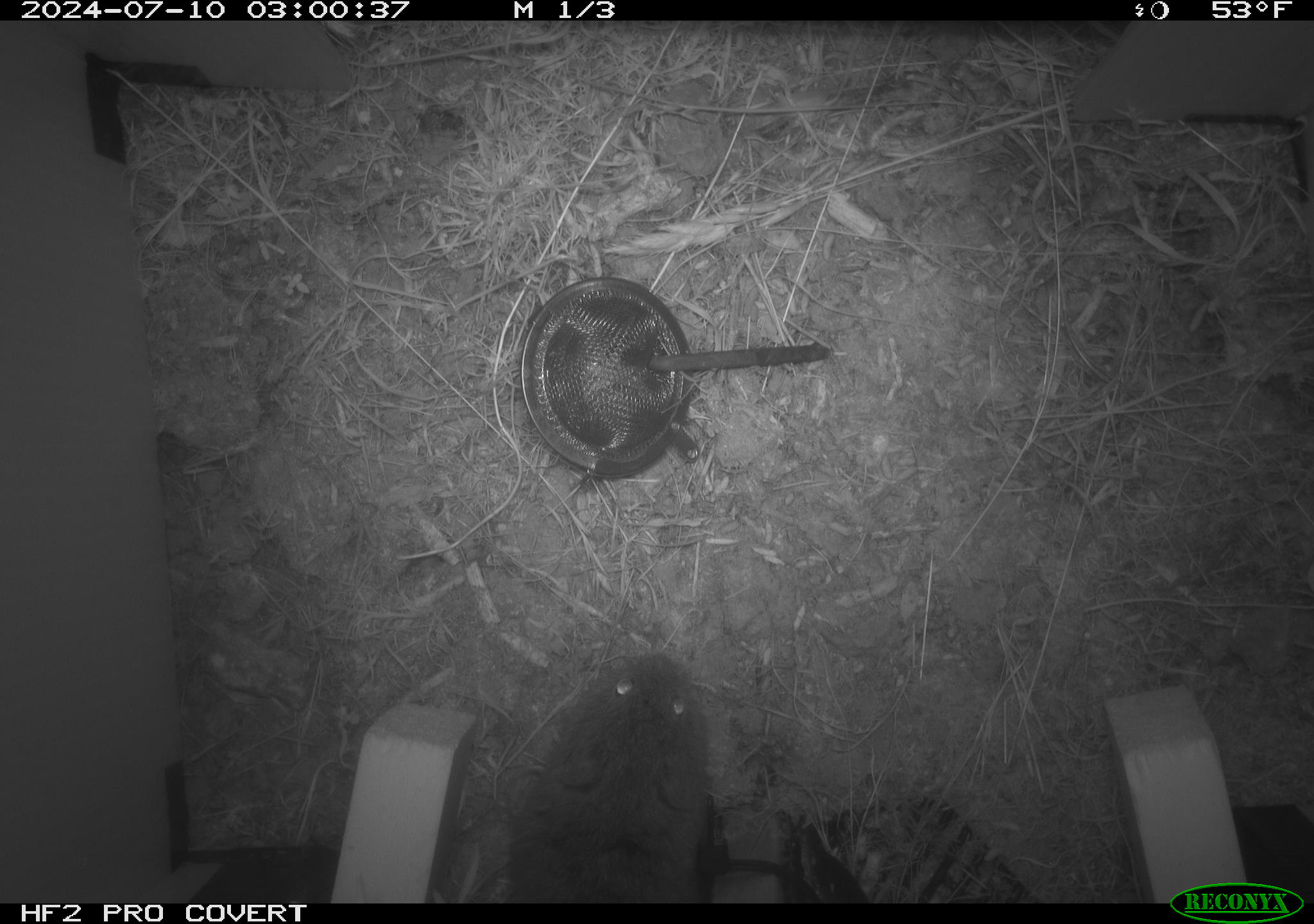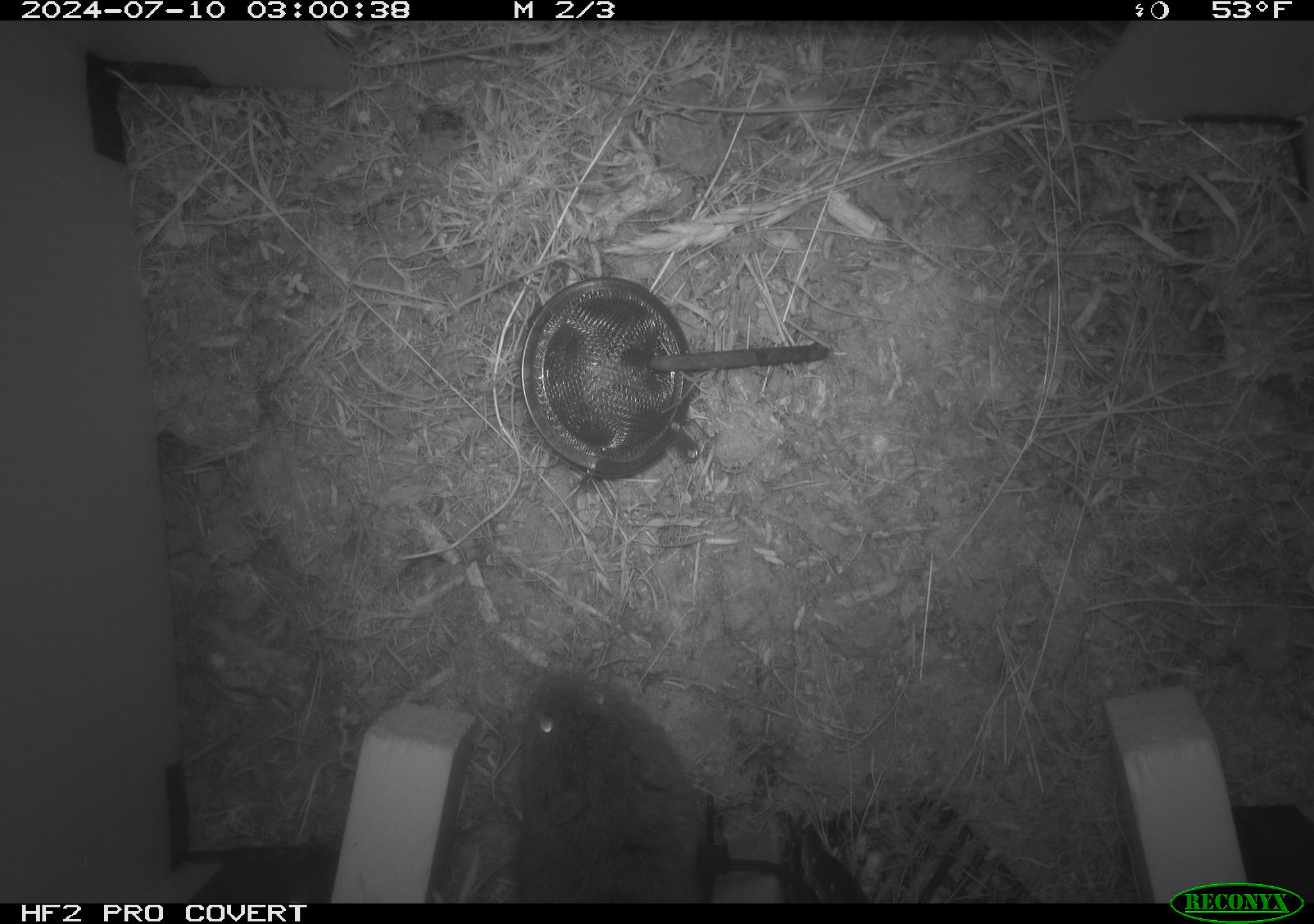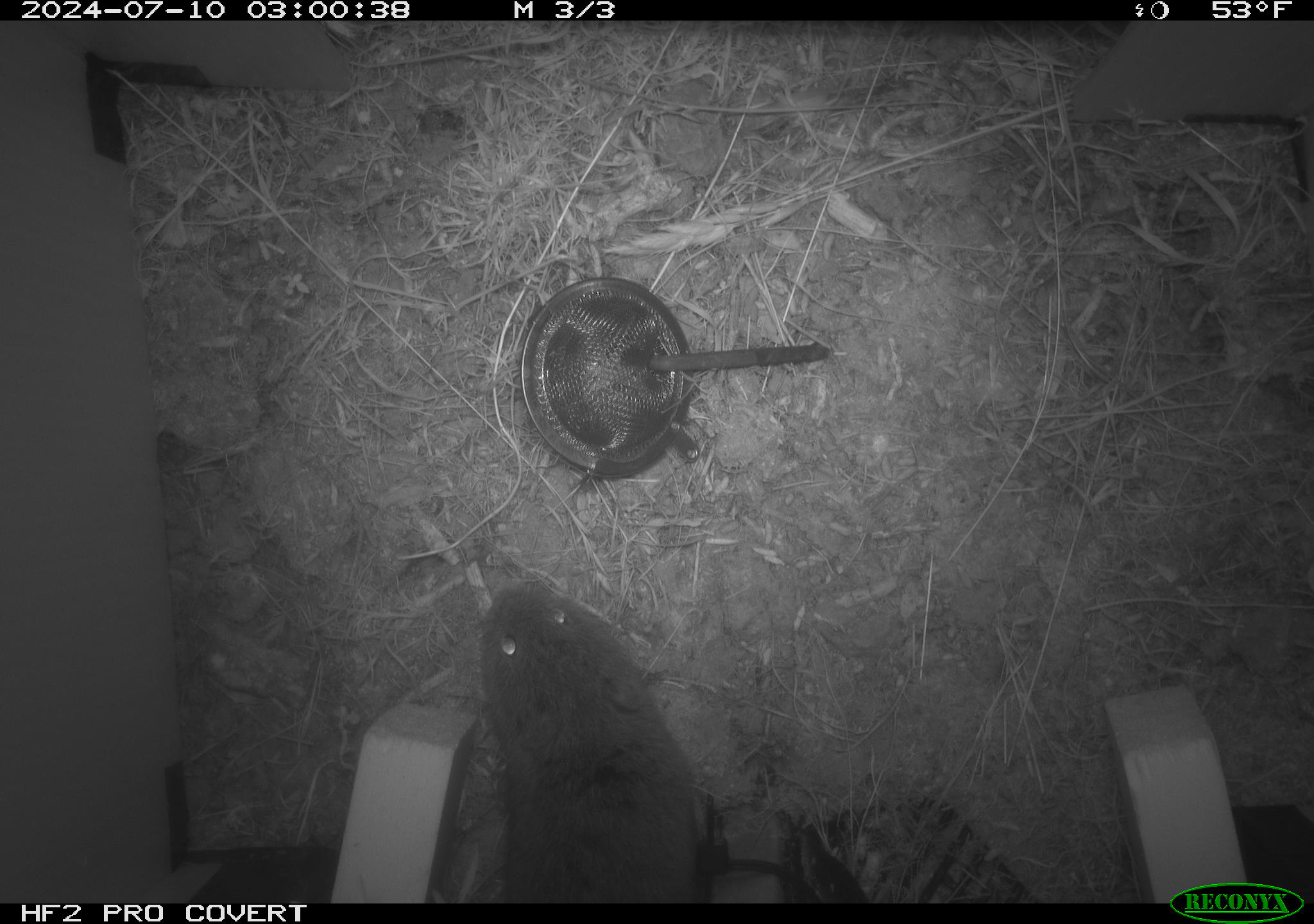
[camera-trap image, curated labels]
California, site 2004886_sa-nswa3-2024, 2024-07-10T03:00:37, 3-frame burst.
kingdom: Animalia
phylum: Chordata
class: Mammalia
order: Rodentia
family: Cricetidae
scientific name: Arvicolinae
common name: voles, lemmings, and muskrats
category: arvicolinae subfamily